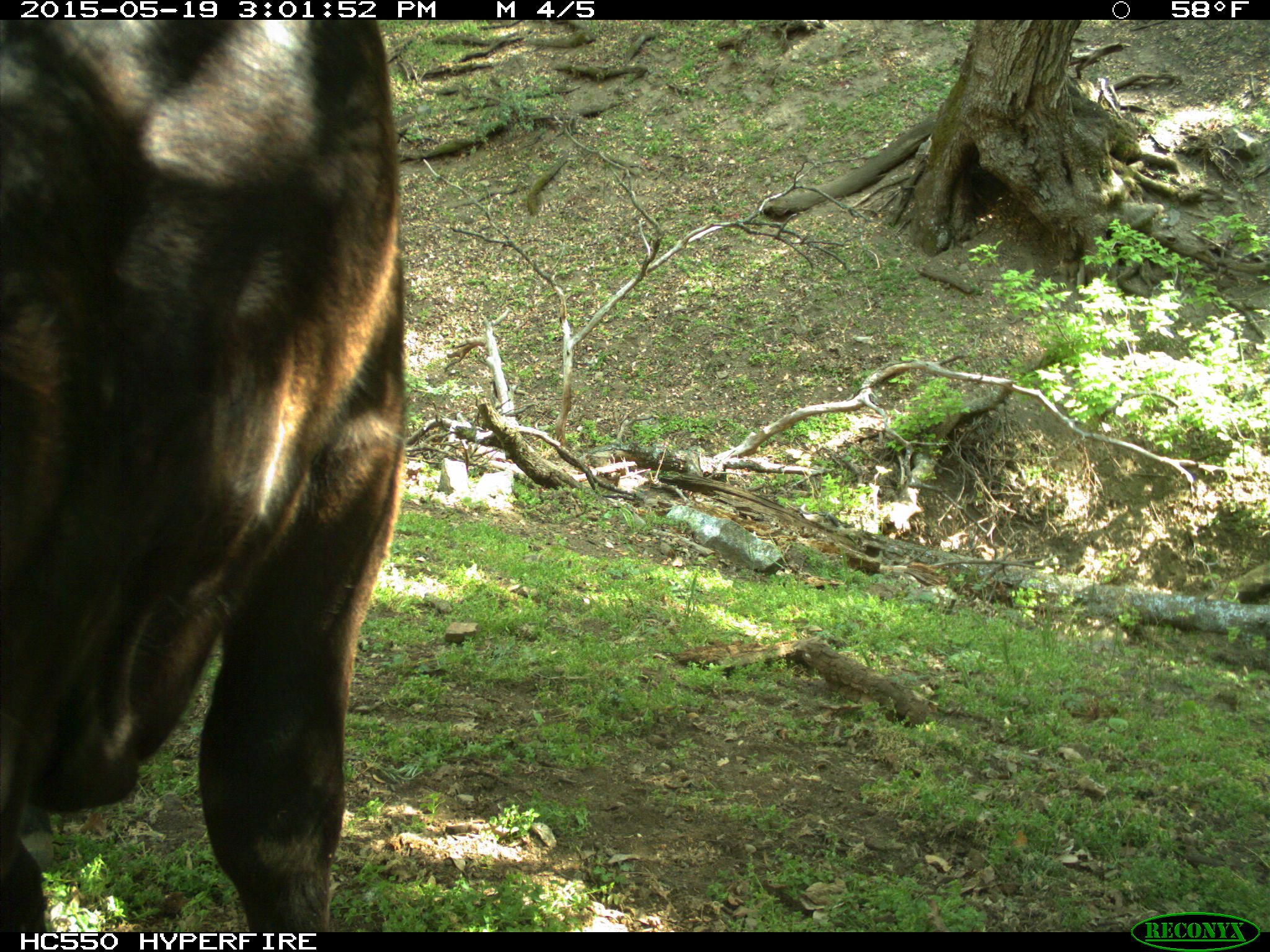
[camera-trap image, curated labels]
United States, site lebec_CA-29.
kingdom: Animalia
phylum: Chordata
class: Mammalia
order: Artiodactyla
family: Bovidae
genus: Bos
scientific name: Bos taurus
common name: domestic cow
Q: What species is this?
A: Bos taurus (domestic cow).